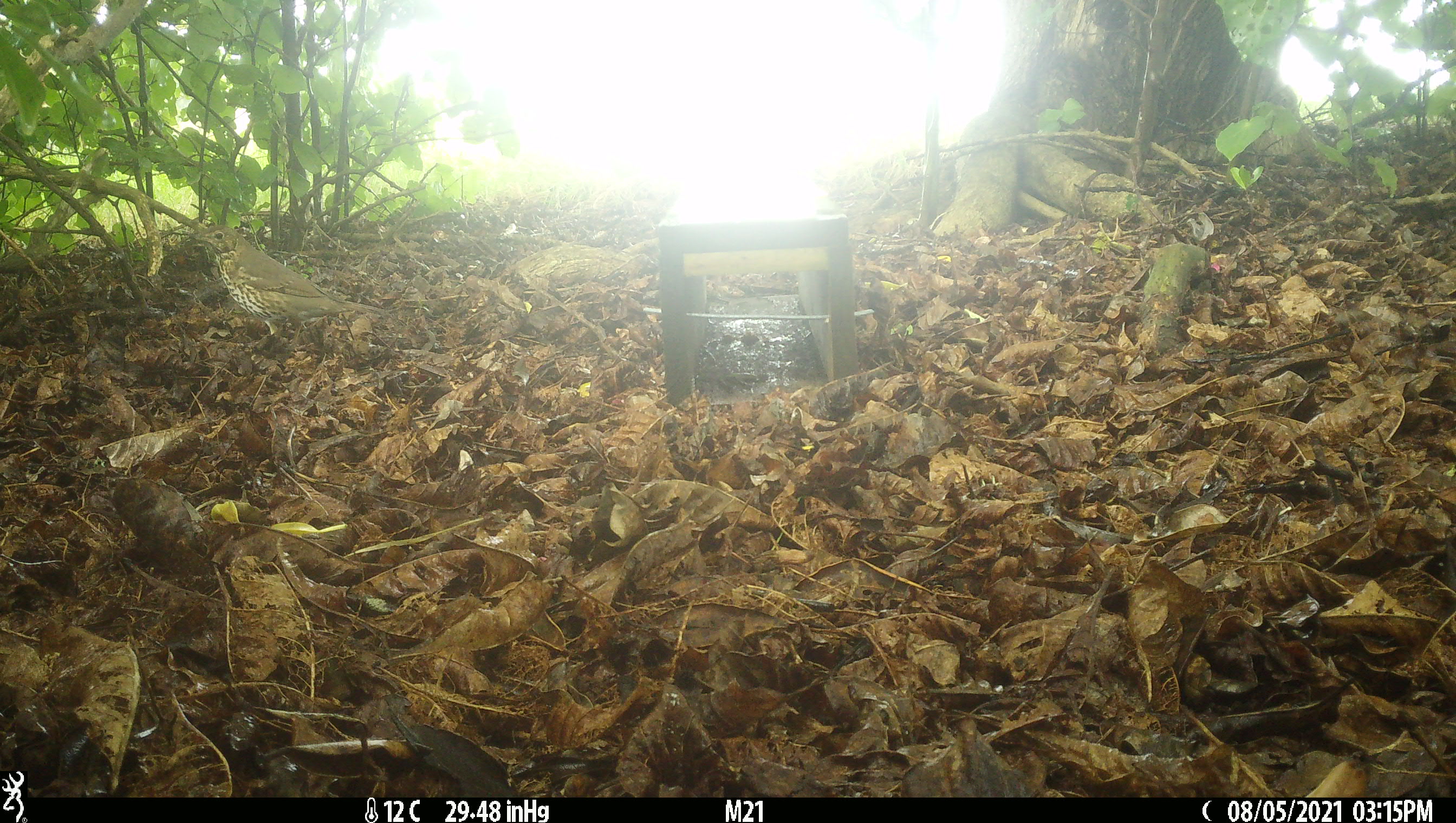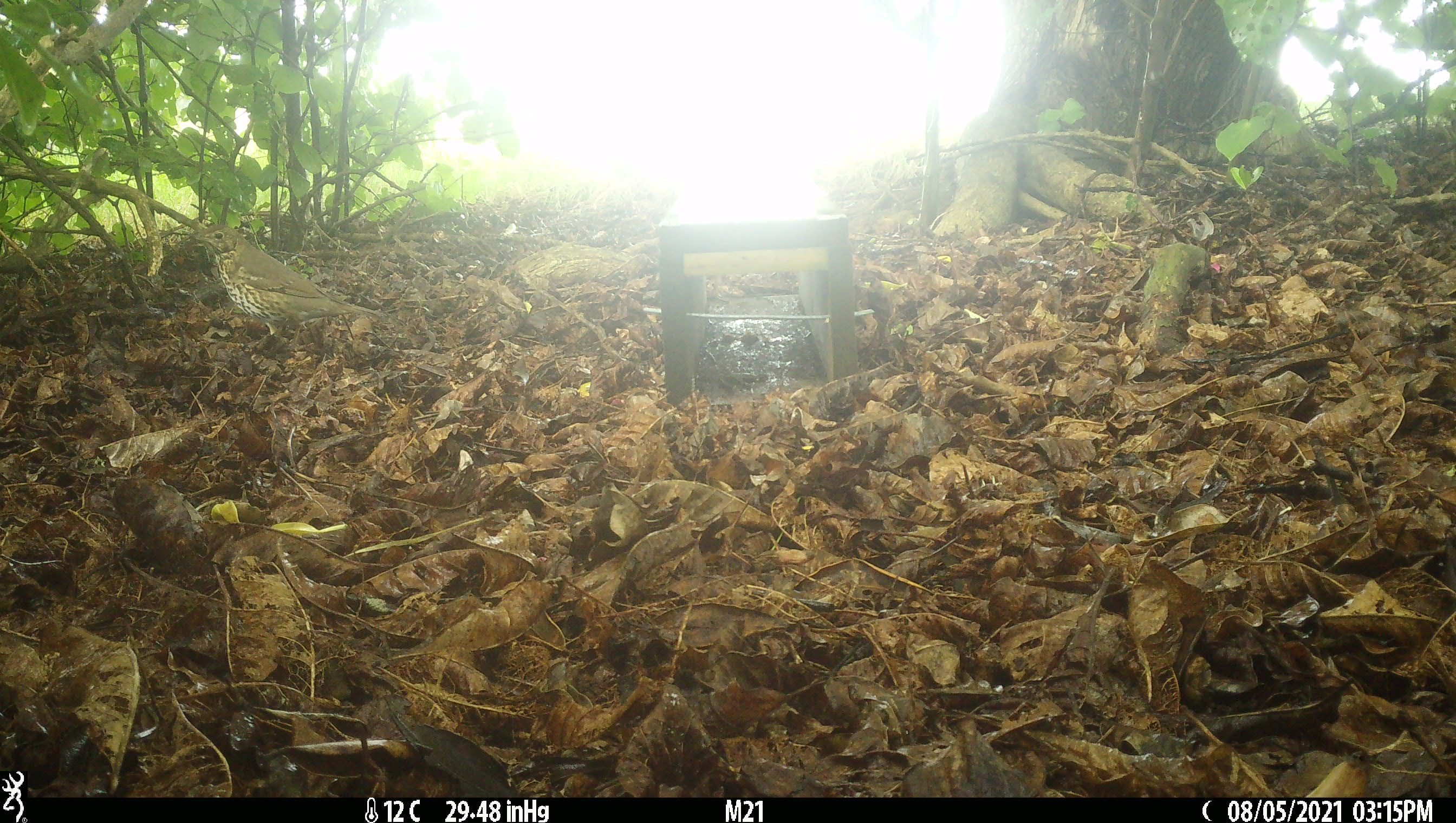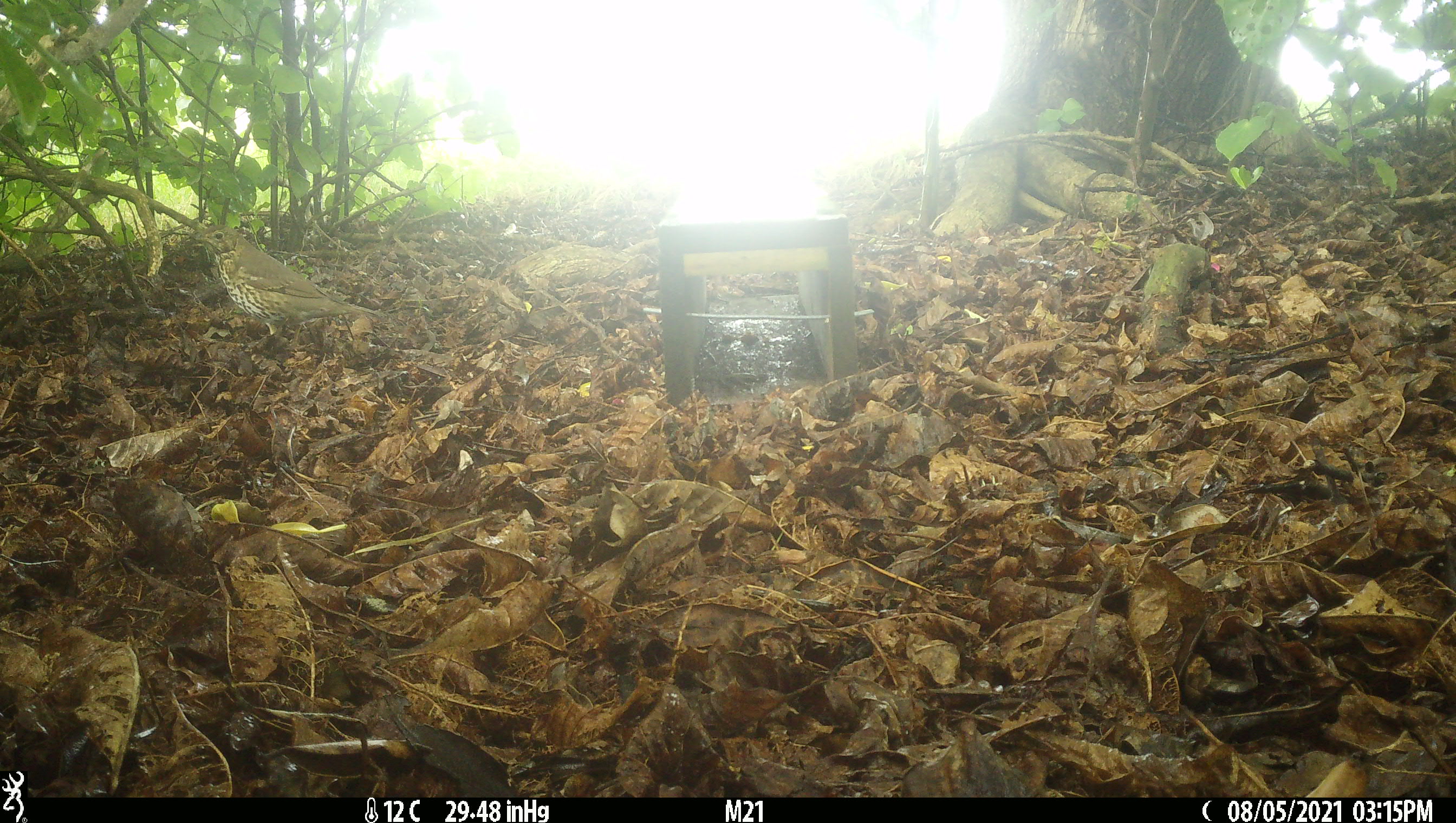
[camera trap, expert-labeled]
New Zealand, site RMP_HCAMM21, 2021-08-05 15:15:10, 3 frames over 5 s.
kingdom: Animalia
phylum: Chordata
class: Aves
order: Passeriformes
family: Turdidae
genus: Turdus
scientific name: Turdus philomelos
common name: song thrush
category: thrush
Thrush (song thrush) (Turdus philomelos).